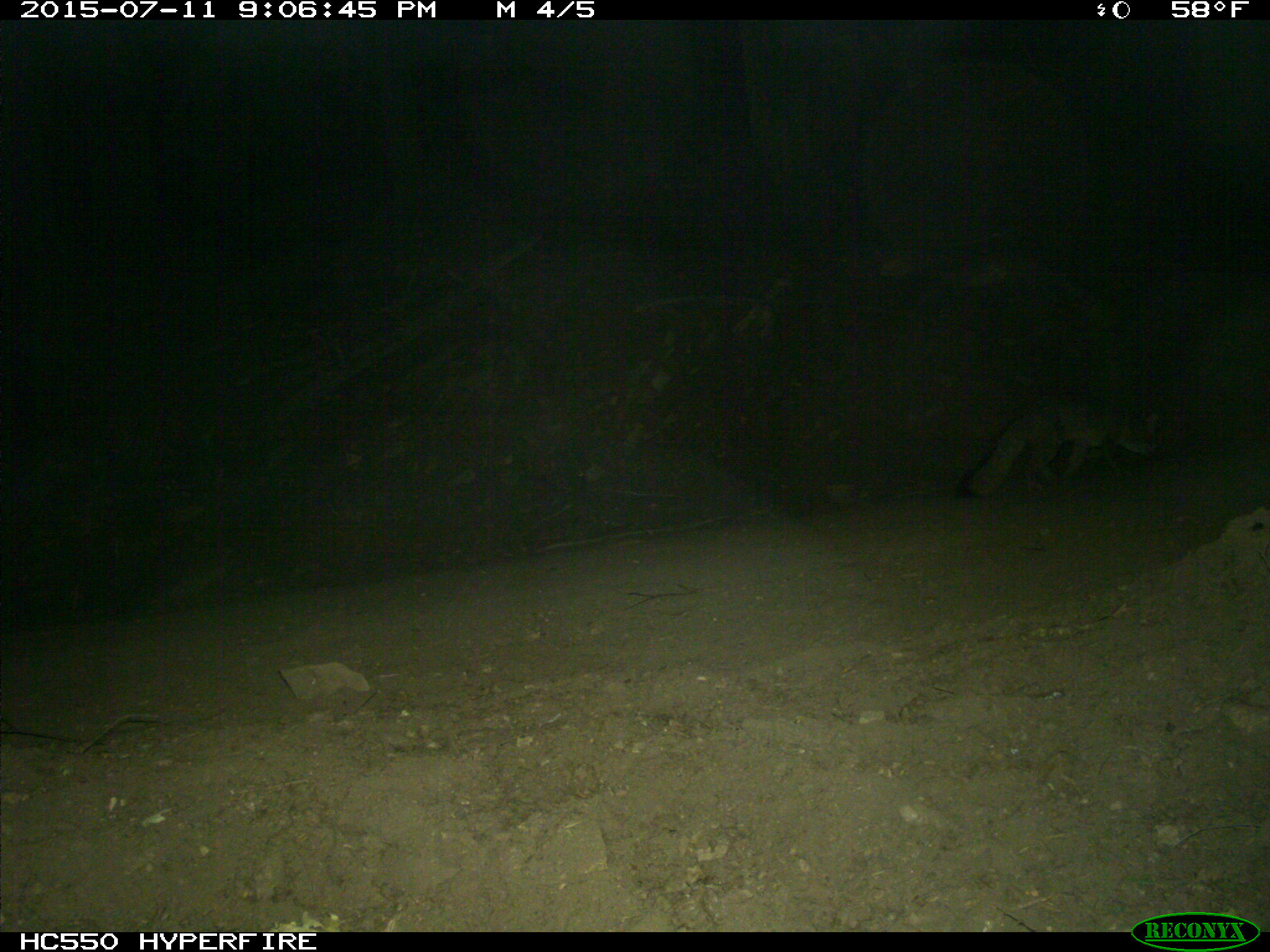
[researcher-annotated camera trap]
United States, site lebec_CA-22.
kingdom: Animalia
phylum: Chordata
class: Mammalia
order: Carnivora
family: Canidae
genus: Urocyon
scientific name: Urocyon cinereoargenteus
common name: gray fox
Urocyon cinereoargenteus (gray fox).